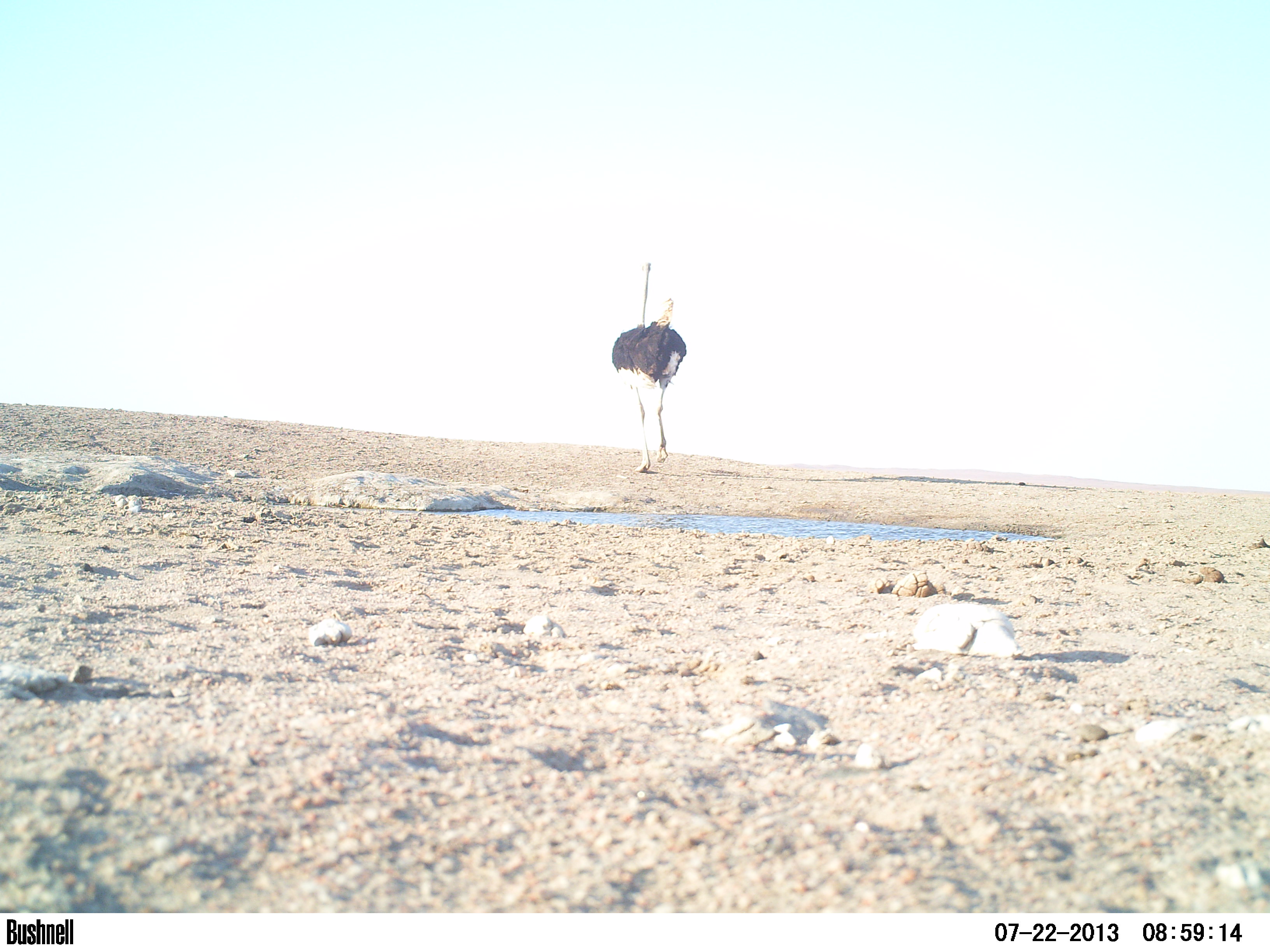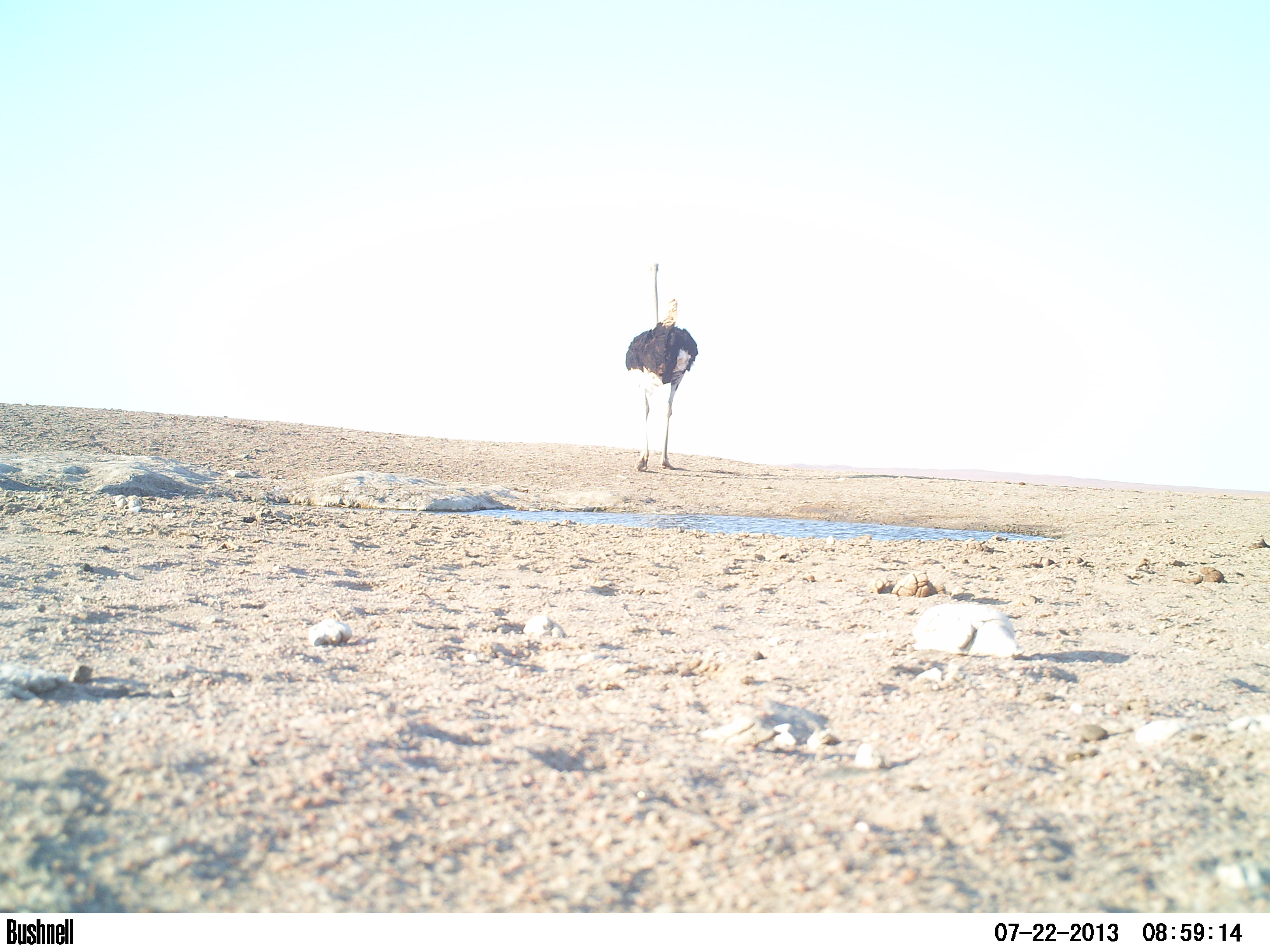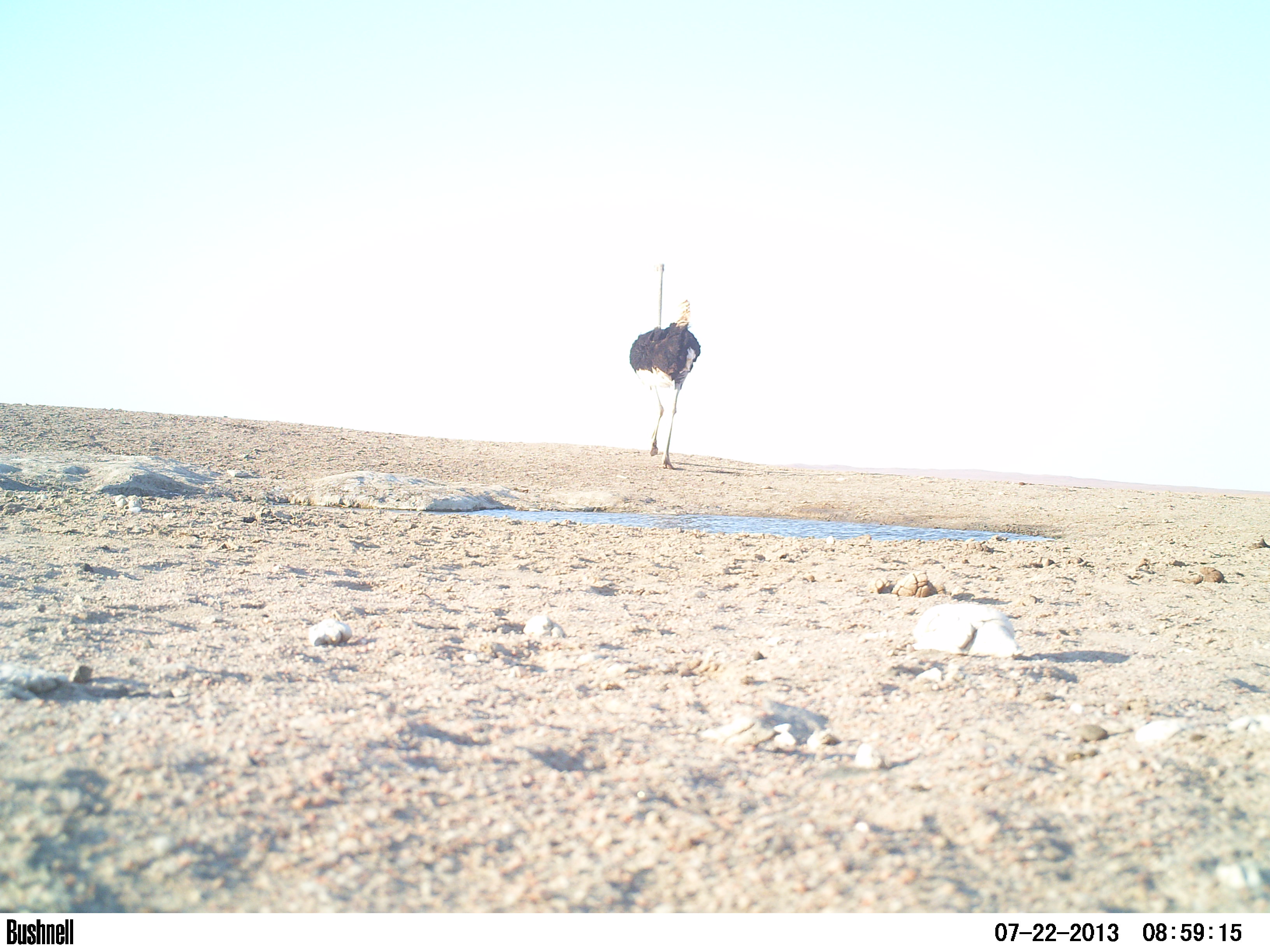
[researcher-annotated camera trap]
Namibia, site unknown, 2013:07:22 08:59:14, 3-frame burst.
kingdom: Animalia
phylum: Chordata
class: Aves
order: Struthioniformes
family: Struthionidae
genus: Struthio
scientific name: Struthio camelus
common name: common ostrich